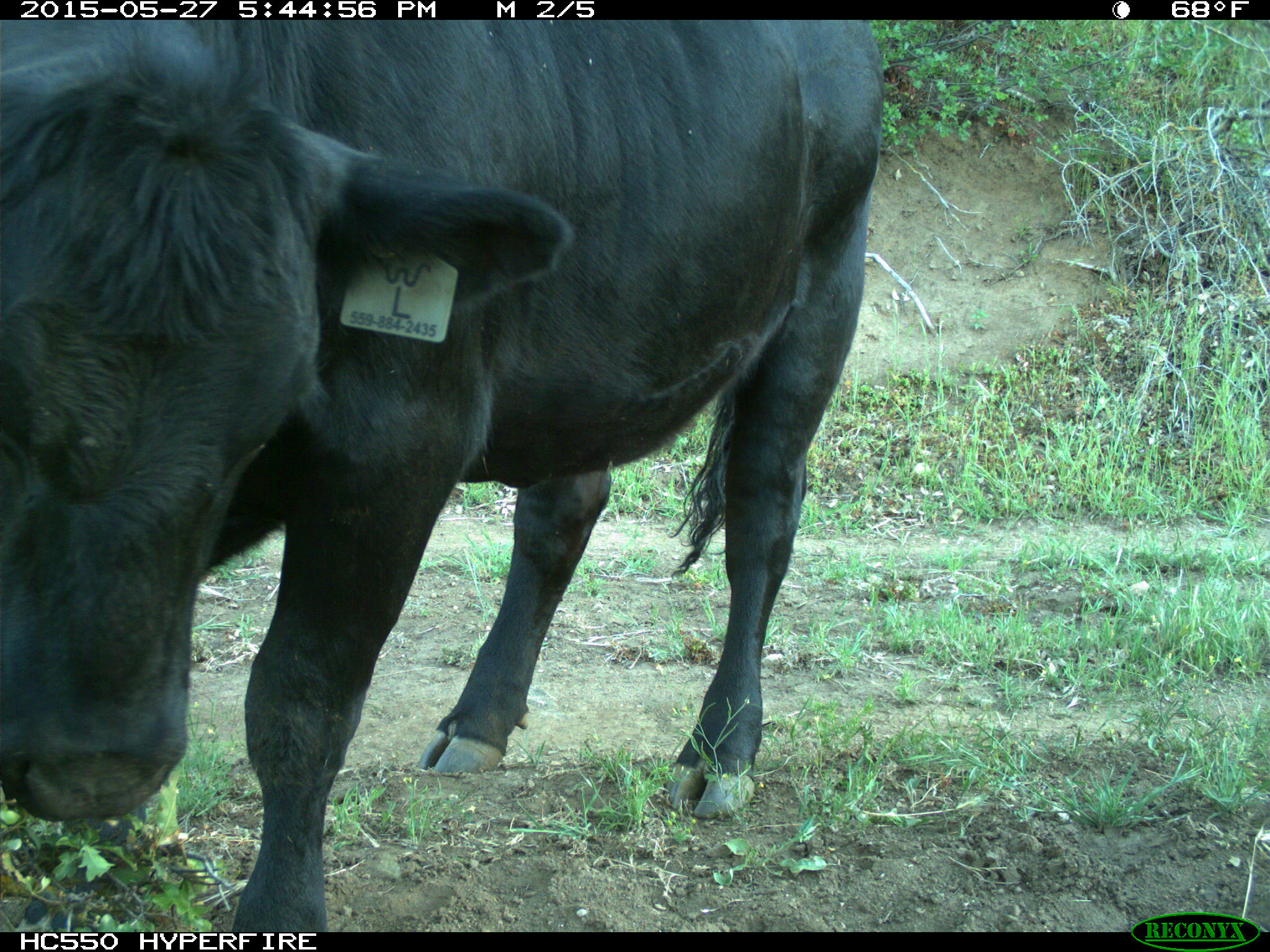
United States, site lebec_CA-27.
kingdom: Animalia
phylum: Chordata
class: Mammalia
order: Artiodactyla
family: Bovidae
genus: Bos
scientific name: Bos taurus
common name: domestic cow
Bos taurus (domestic cow).